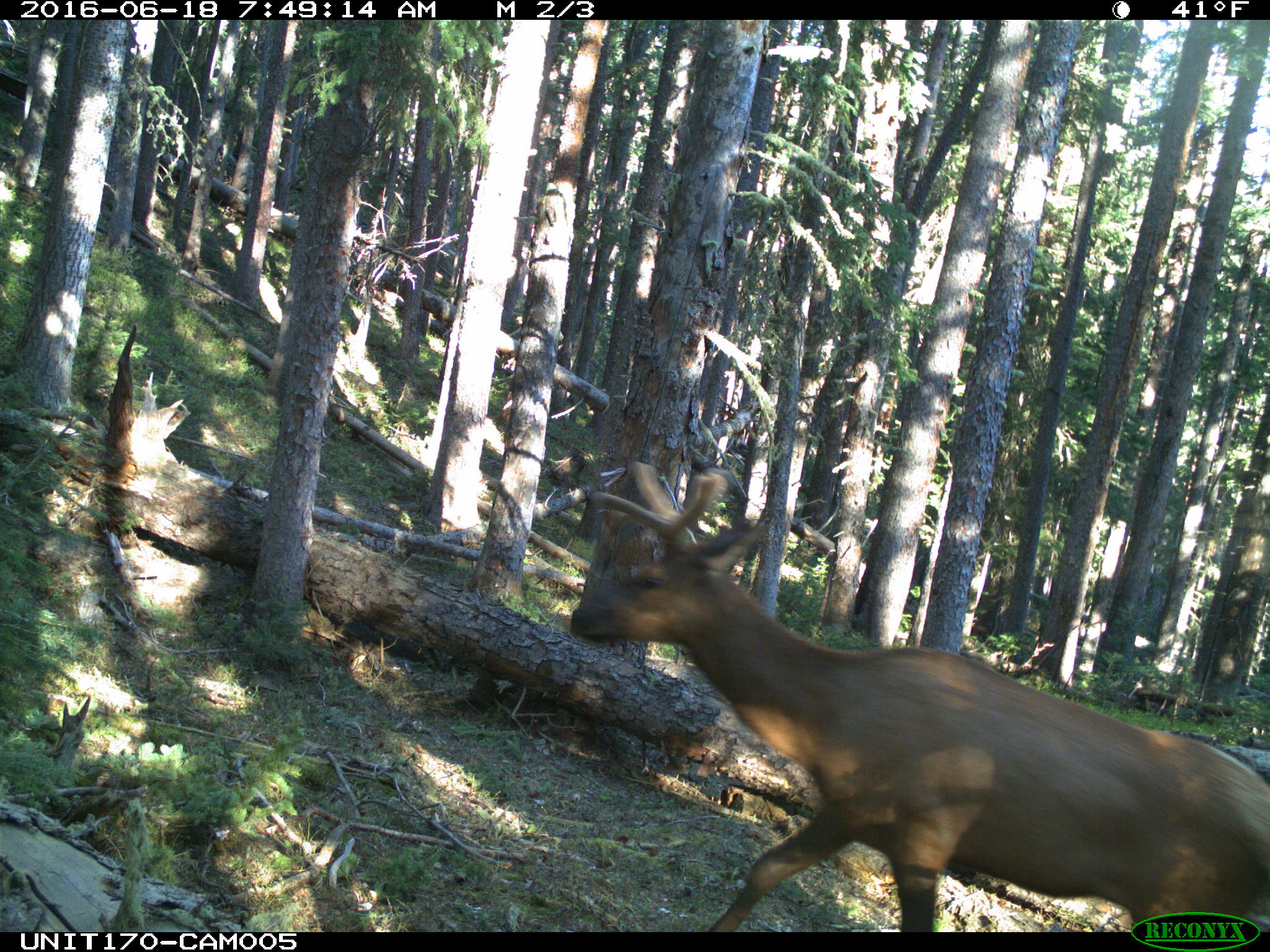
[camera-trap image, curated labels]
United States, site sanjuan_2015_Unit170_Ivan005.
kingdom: Animalia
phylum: Chordata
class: Mammalia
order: Artiodactyla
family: Cervidae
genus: Cervus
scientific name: Cervus elaphus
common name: red deer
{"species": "Cervus elaphus (red deer)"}